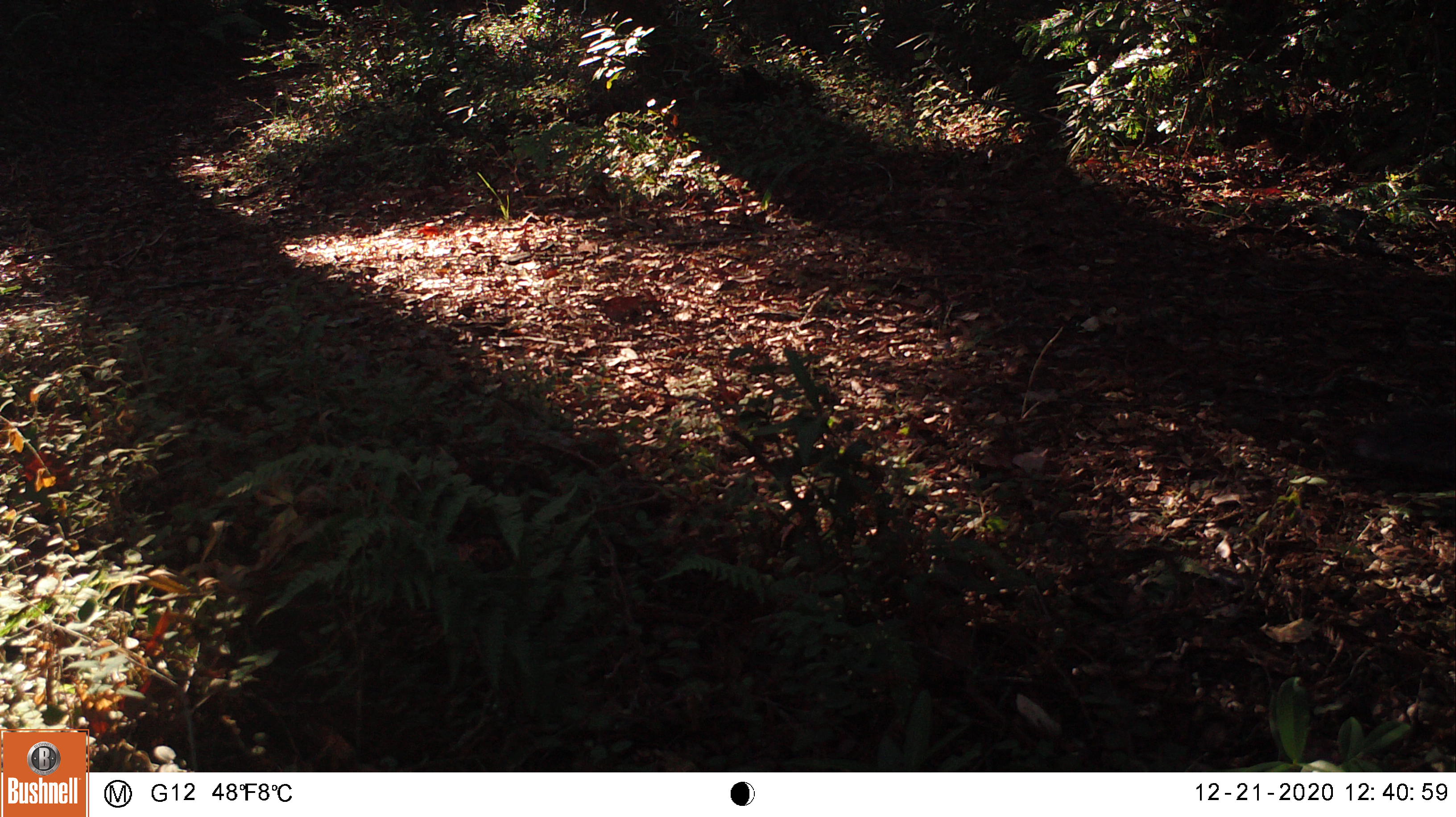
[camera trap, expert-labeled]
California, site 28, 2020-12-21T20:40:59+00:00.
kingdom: Animalia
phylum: Chordata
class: Mammalia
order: Rodentia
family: Sciuridae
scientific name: Sciuridae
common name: squirrel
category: unknown squirrel